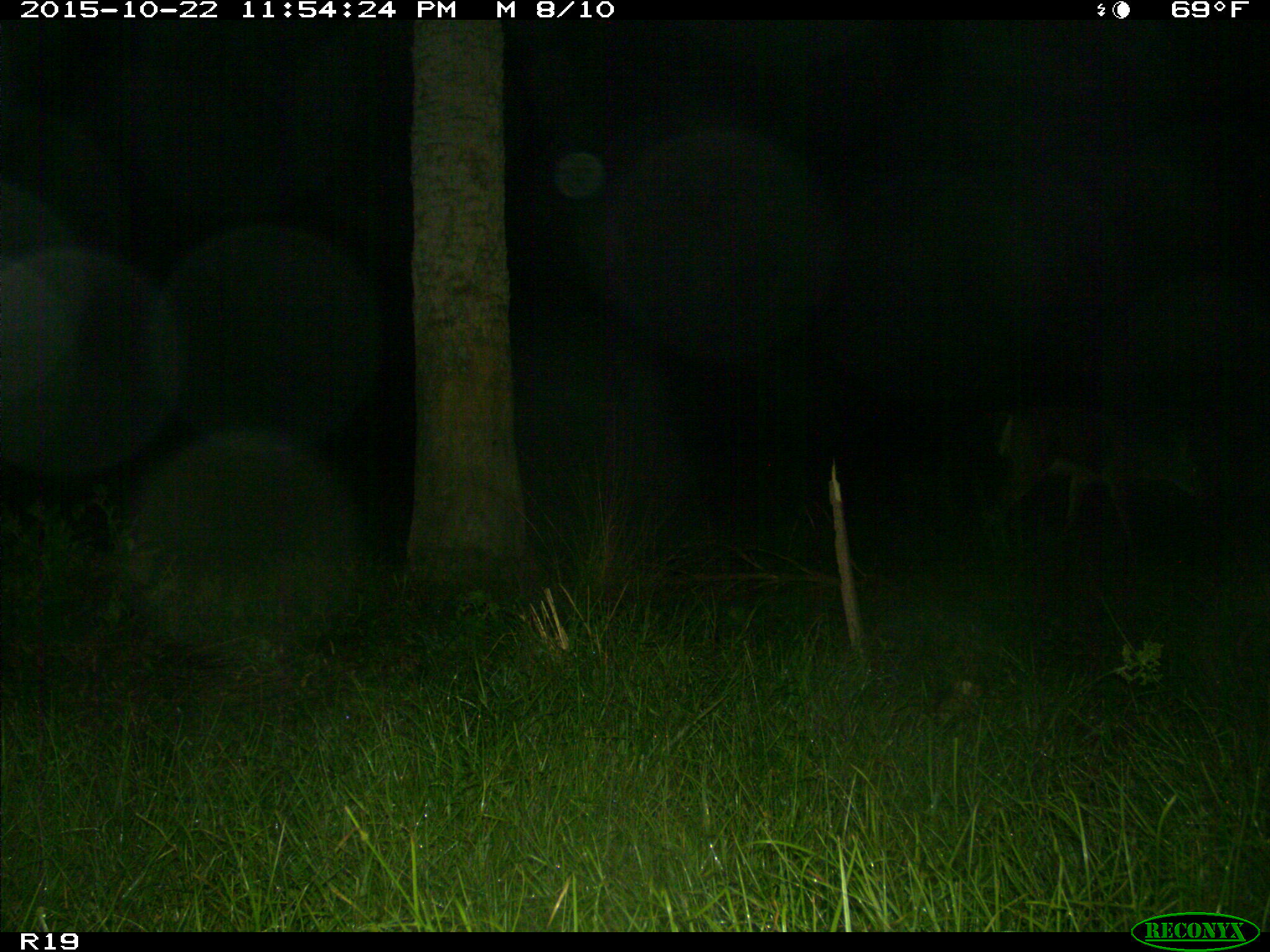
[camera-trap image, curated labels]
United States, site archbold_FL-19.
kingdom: Animalia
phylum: Chordata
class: Mammalia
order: Artiodactyla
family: Cervidae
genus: Odocoileus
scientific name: Odocoileus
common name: deer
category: unidentified deer